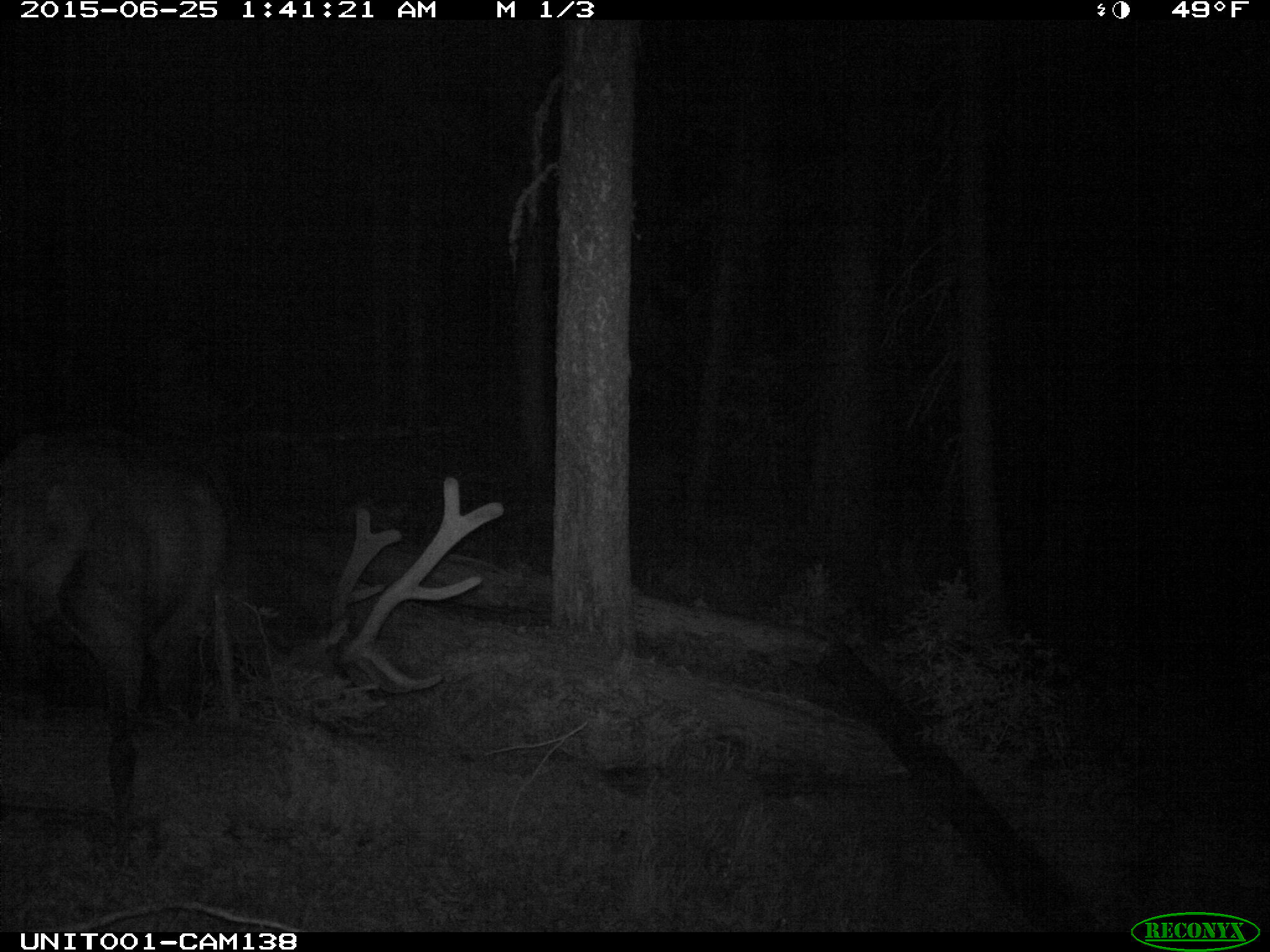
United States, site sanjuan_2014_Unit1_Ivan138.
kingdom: Animalia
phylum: Chordata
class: Mammalia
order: Artiodactyla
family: Cervidae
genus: Cervus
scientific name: Cervus elaphus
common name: red deer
Cervus elaphus (red deer).